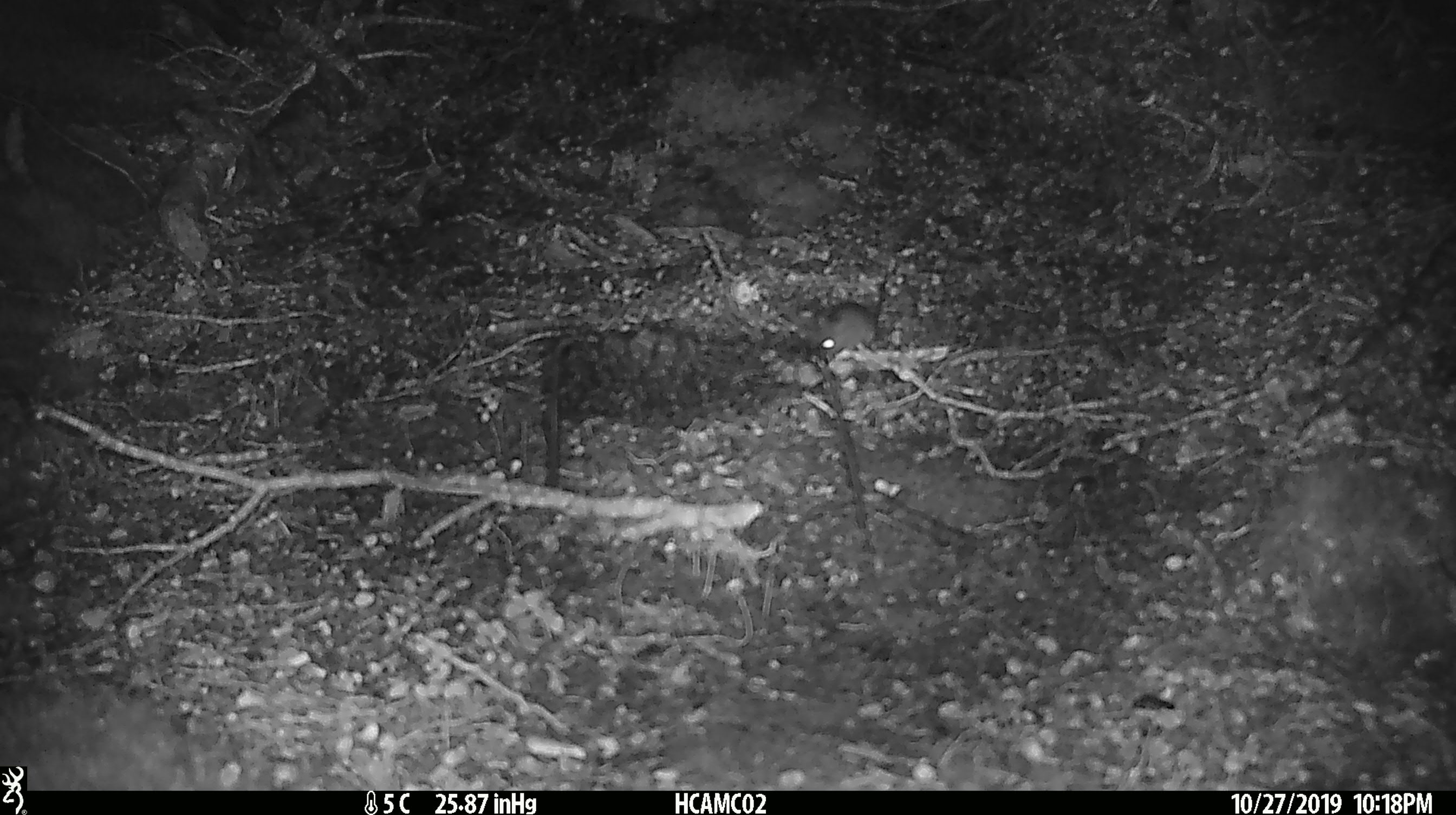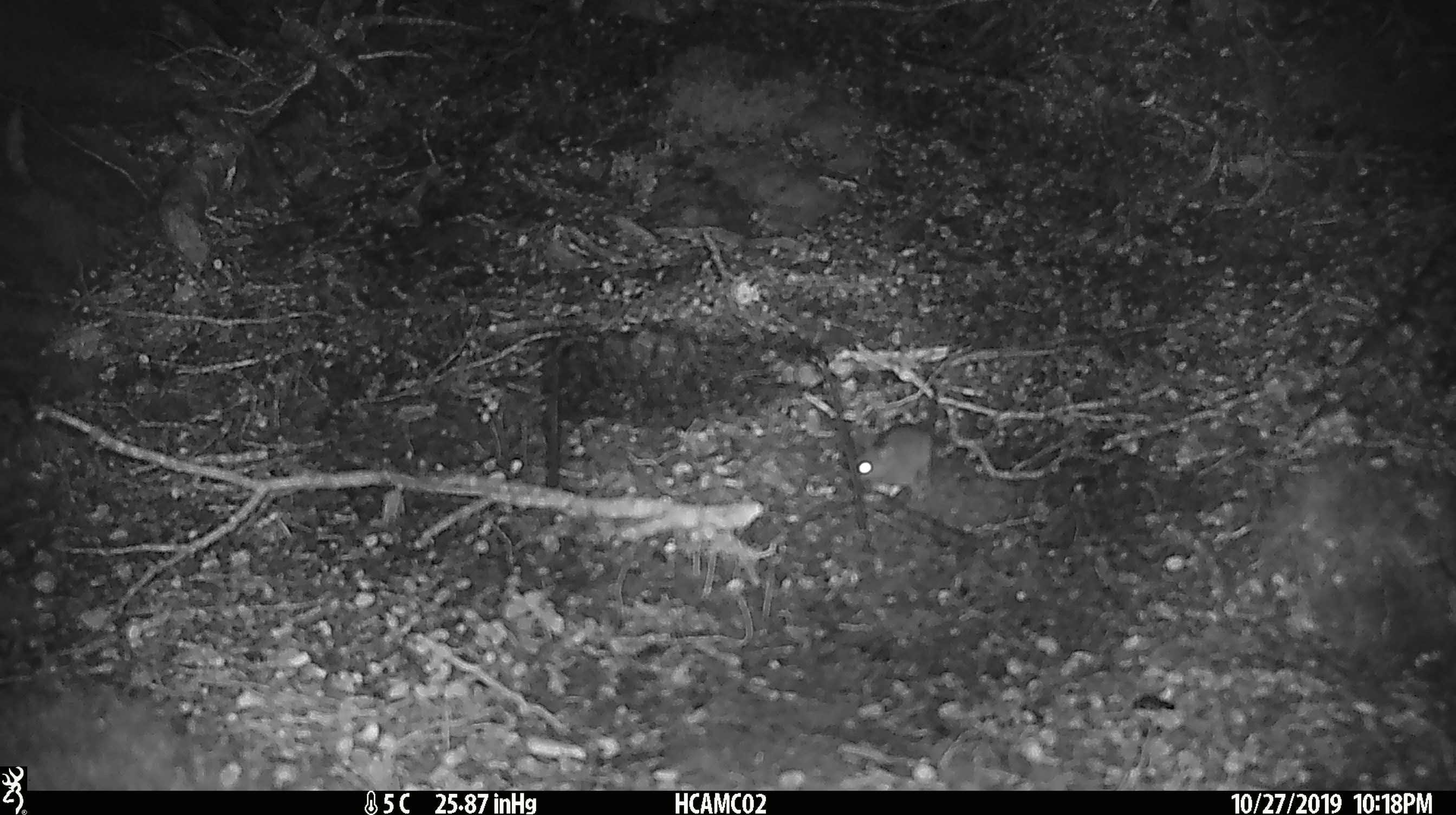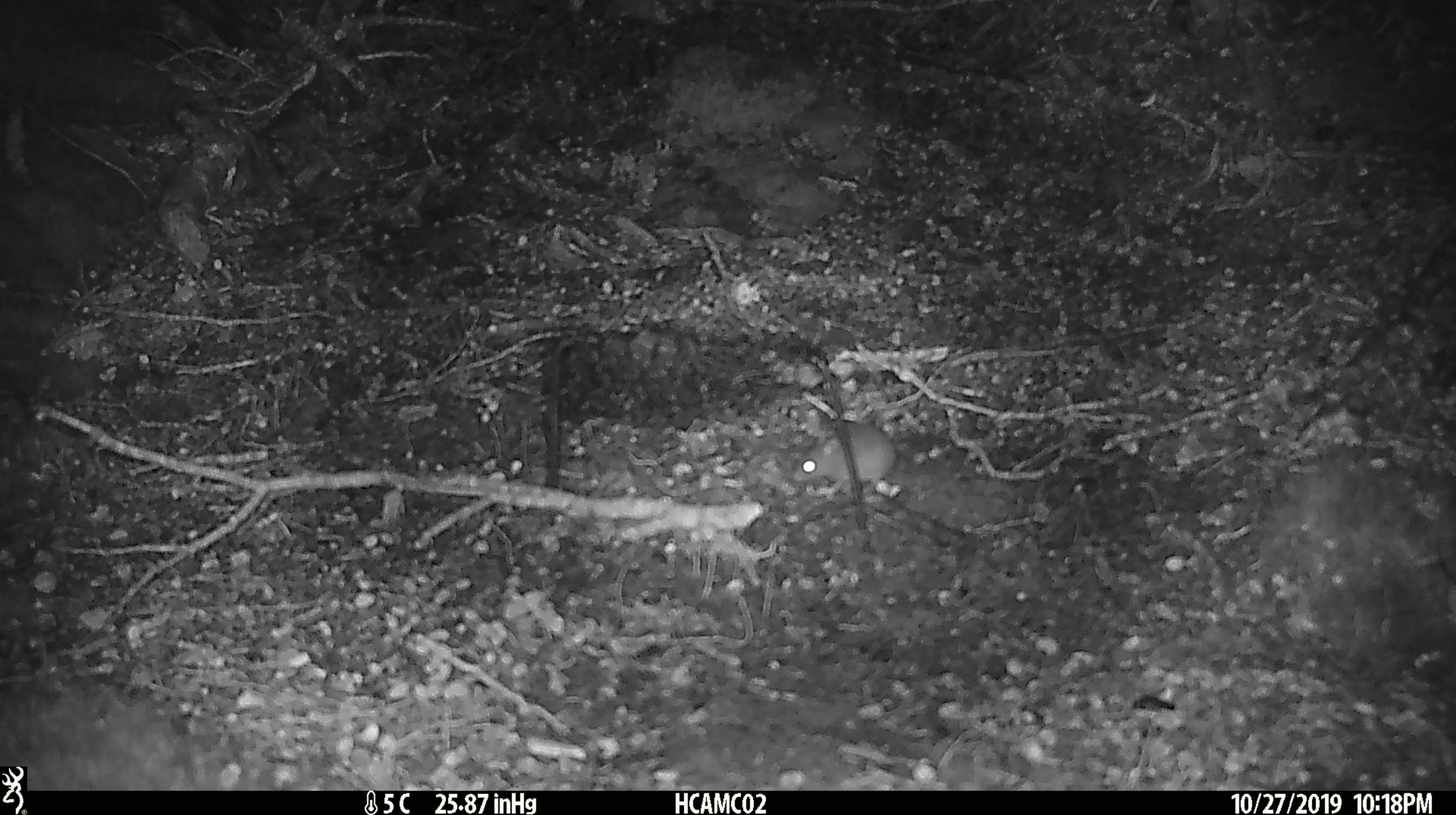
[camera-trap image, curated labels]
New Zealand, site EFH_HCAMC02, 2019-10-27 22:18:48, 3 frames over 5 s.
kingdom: Animalia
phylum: Chordata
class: Mammalia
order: Rodentia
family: Muridae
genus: Mus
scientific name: Mus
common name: mouse